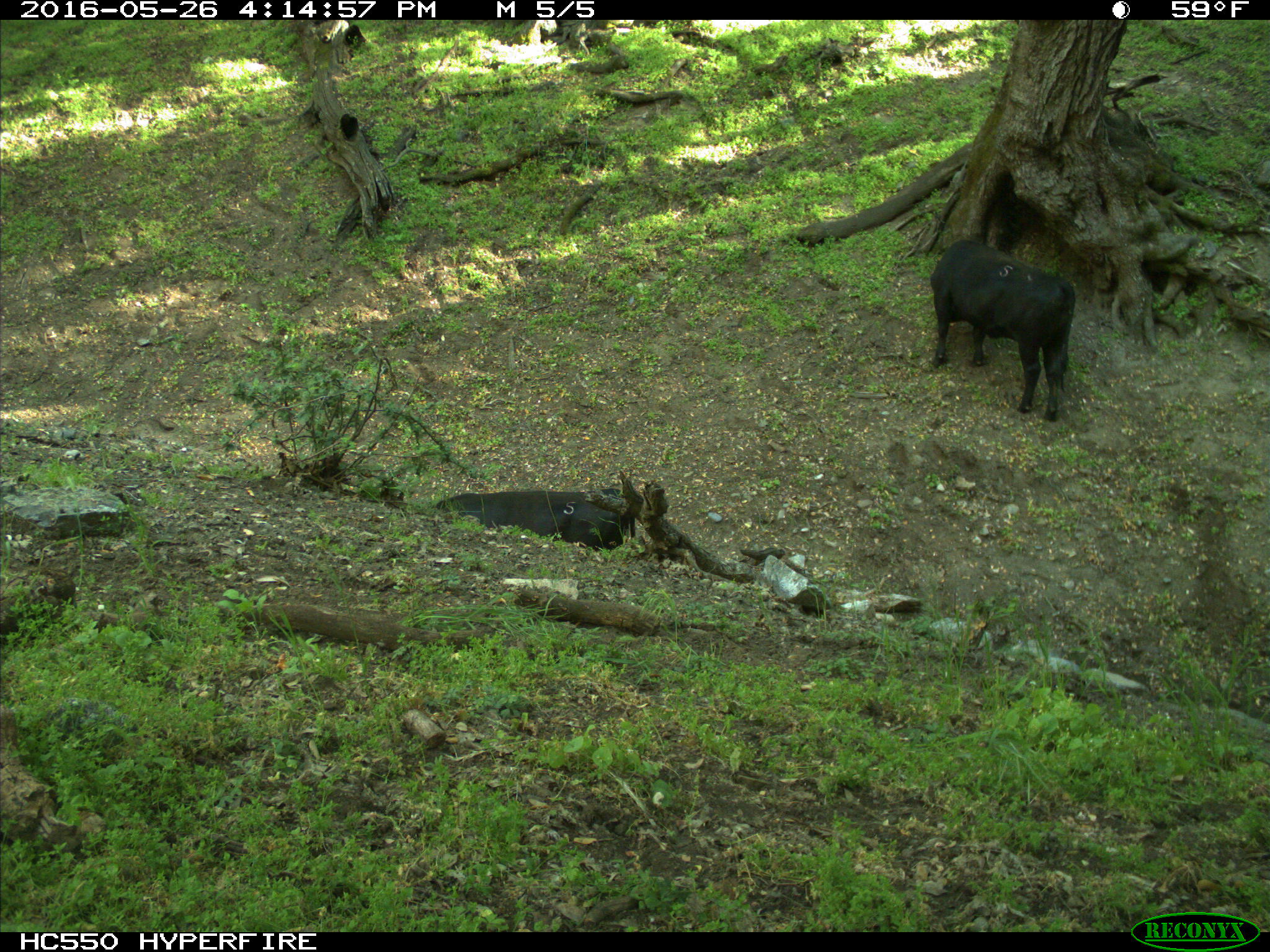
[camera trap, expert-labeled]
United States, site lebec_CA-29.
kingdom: Animalia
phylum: Chordata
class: Mammalia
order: Artiodactyla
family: Bovidae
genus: Bos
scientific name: Bos taurus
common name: domestic cow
Bos taurus (domestic cow).